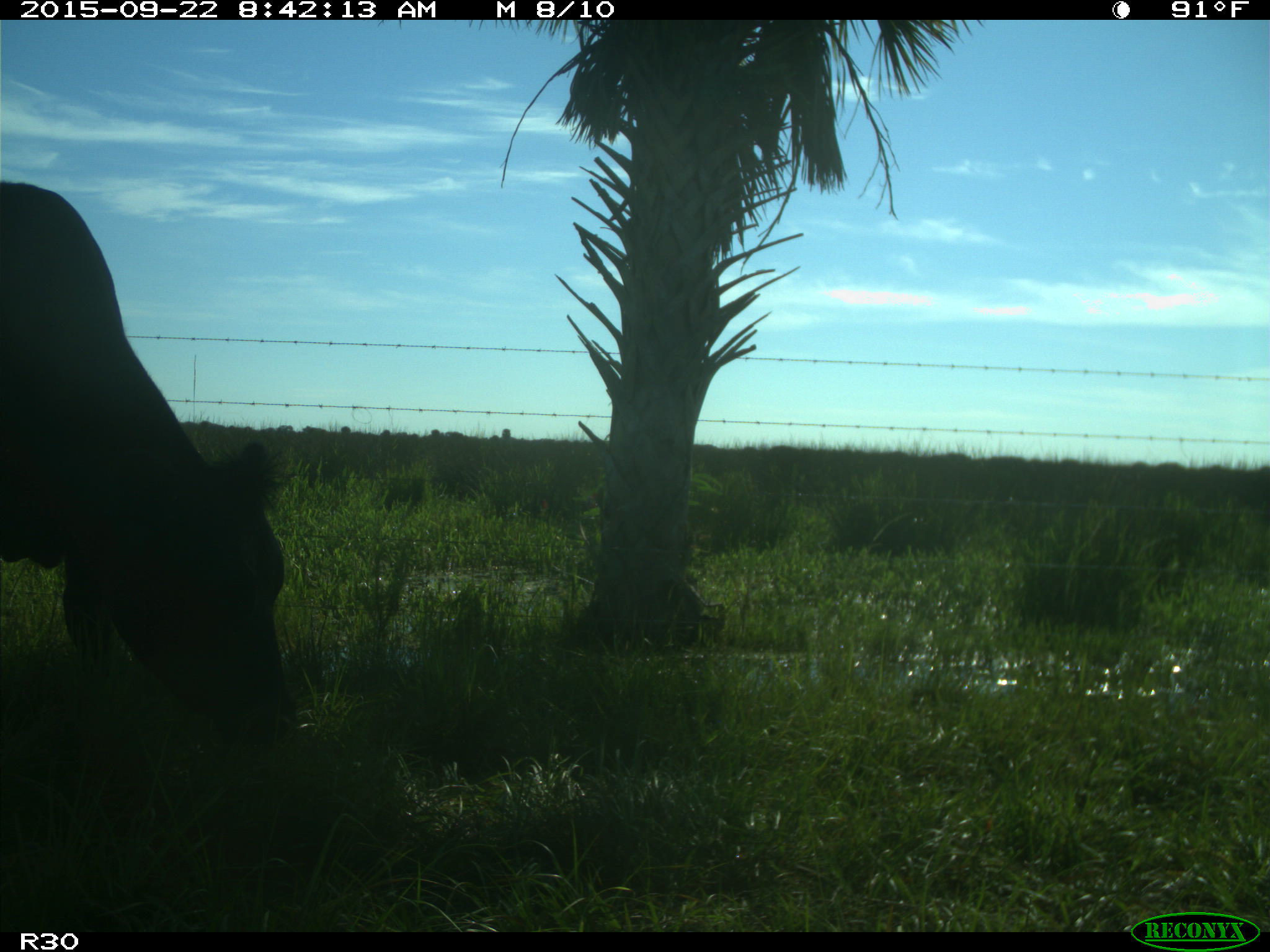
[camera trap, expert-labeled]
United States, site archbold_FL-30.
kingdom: Animalia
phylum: Chordata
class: Mammalia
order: Artiodactyla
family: Bovidae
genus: Bos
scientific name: Bos taurus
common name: domestic cow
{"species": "Bos taurus (domestic cow)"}